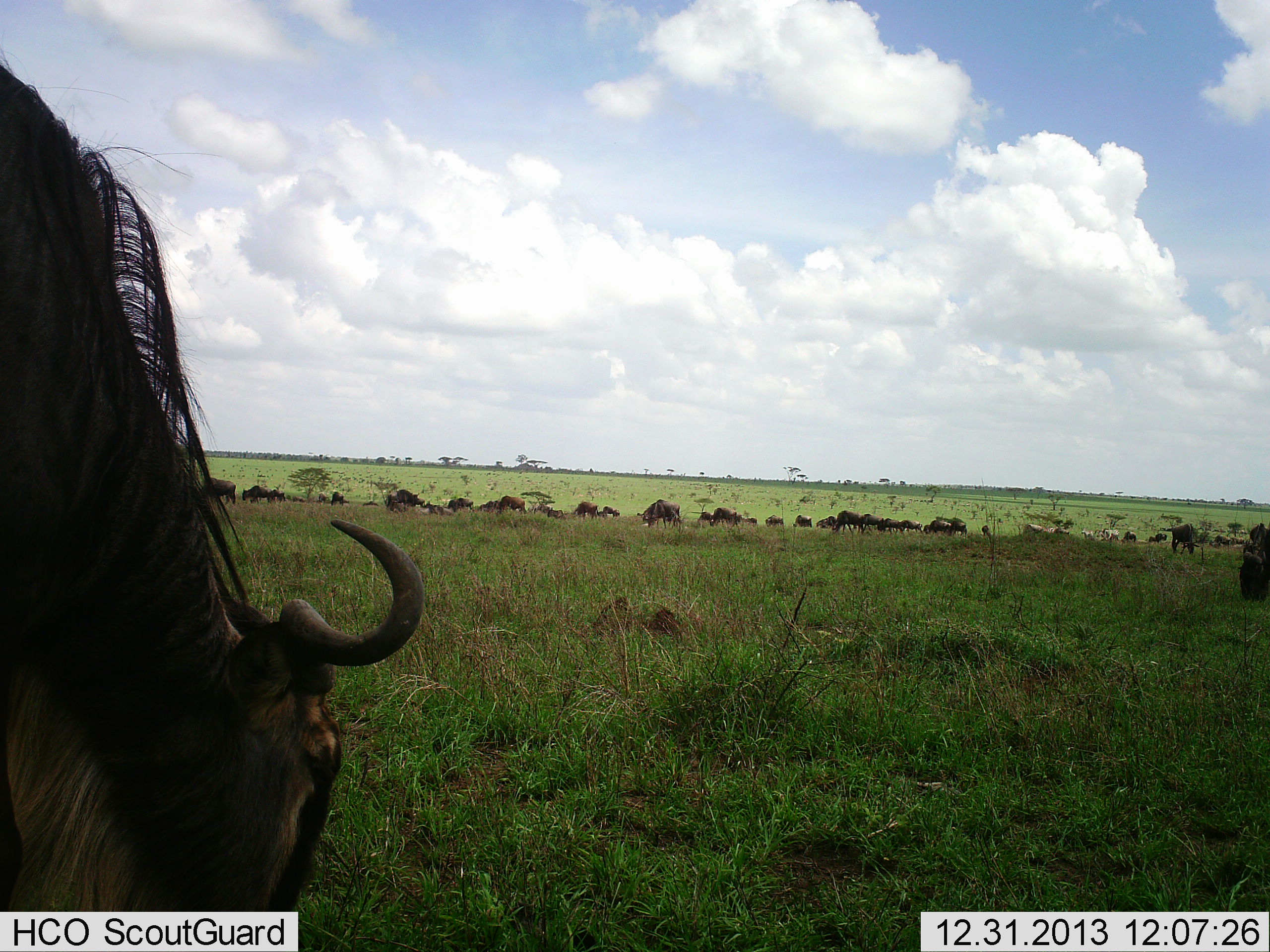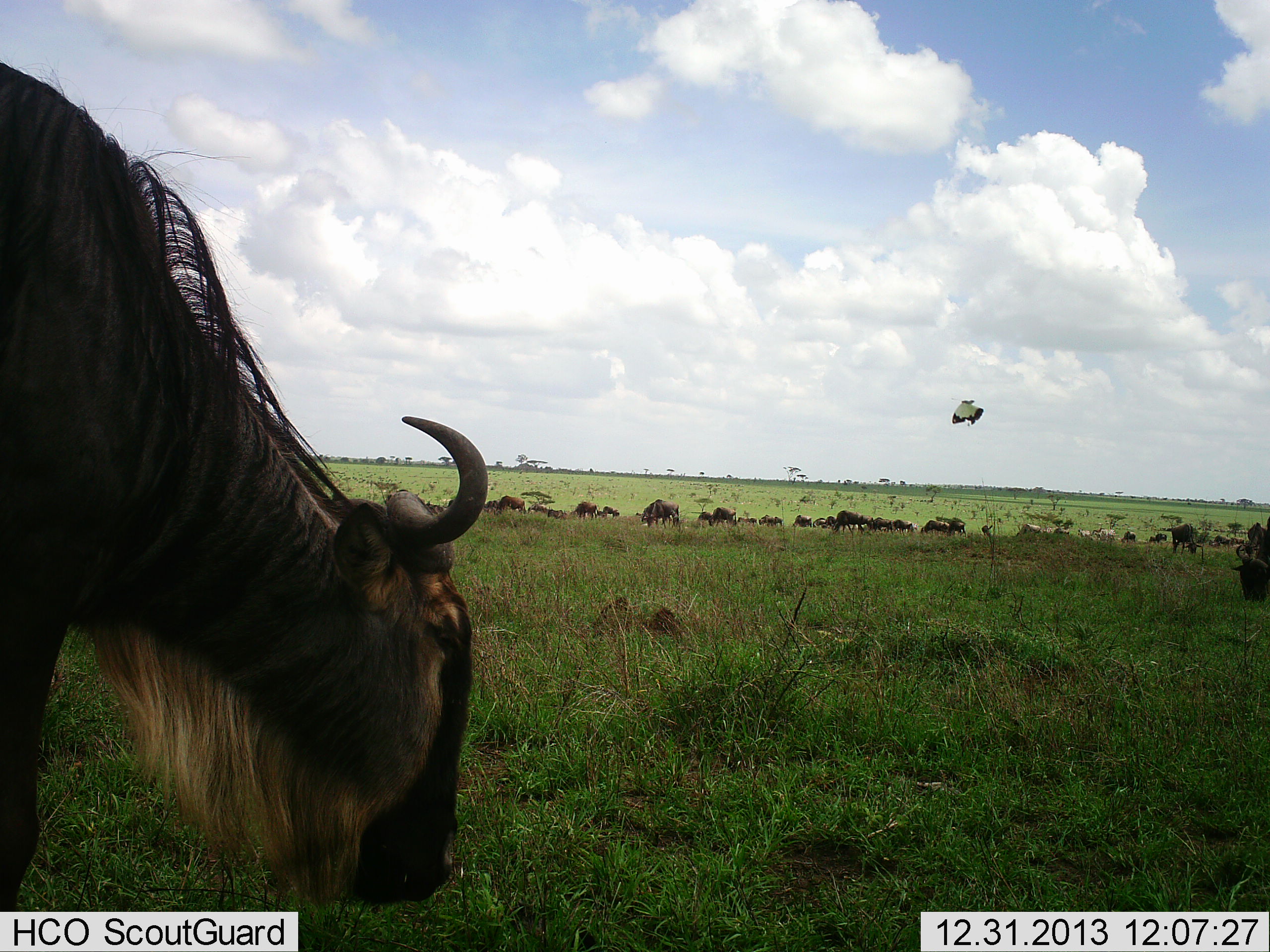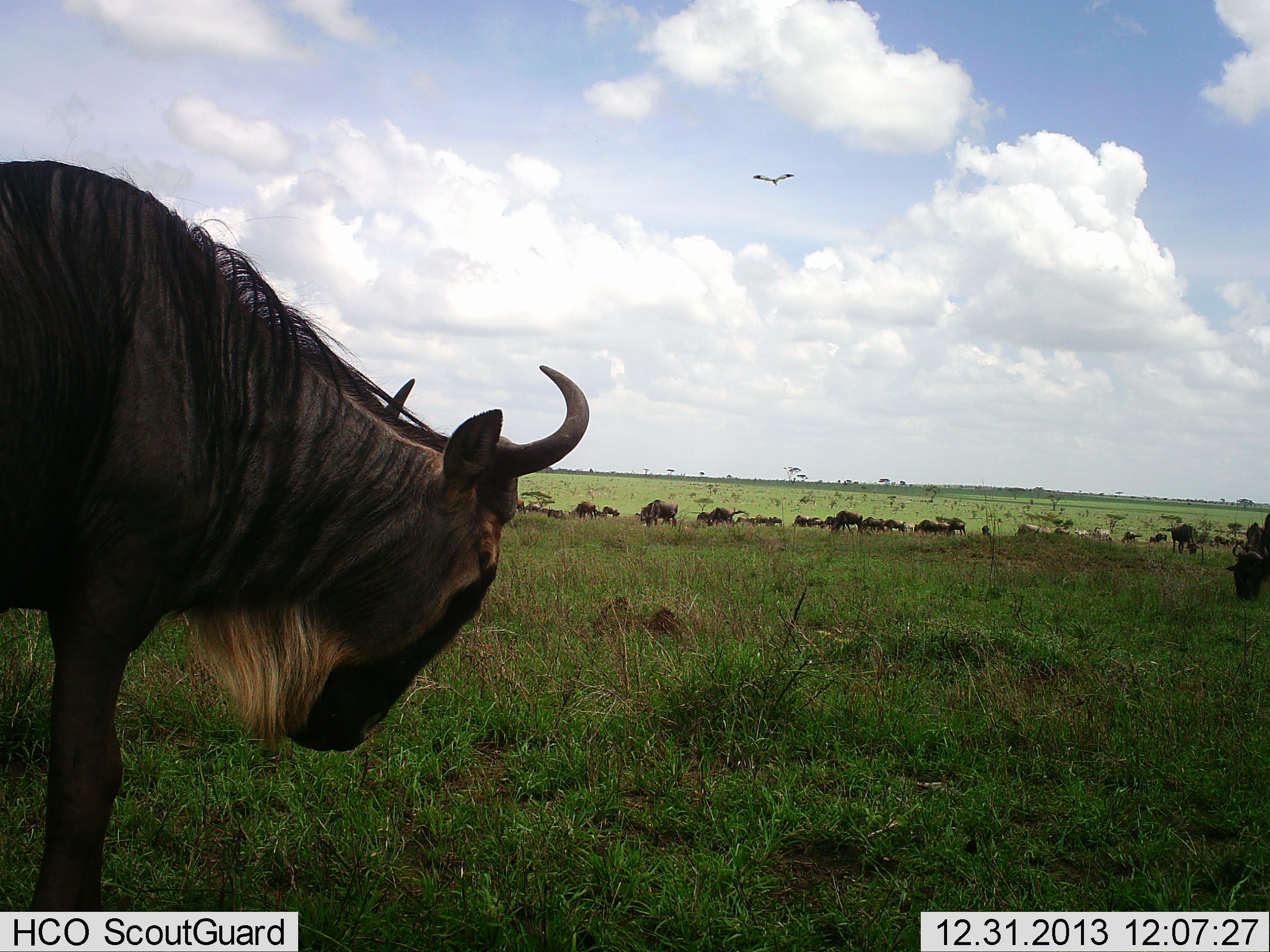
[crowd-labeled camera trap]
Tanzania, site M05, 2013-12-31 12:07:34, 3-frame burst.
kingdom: Animalia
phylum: Chordata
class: Aves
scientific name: Aves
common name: bird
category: otherbird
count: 1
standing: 0%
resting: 0%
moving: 100%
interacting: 0%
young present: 0%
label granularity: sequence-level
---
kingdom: Animalia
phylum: Chordata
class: Mammalia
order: Artiodactyla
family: Bovidae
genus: Connochaetes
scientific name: Connochaetes taurinus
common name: blue wildebeest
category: wildebeest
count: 11-50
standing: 50%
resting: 8%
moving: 38%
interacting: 0%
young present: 0%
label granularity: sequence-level